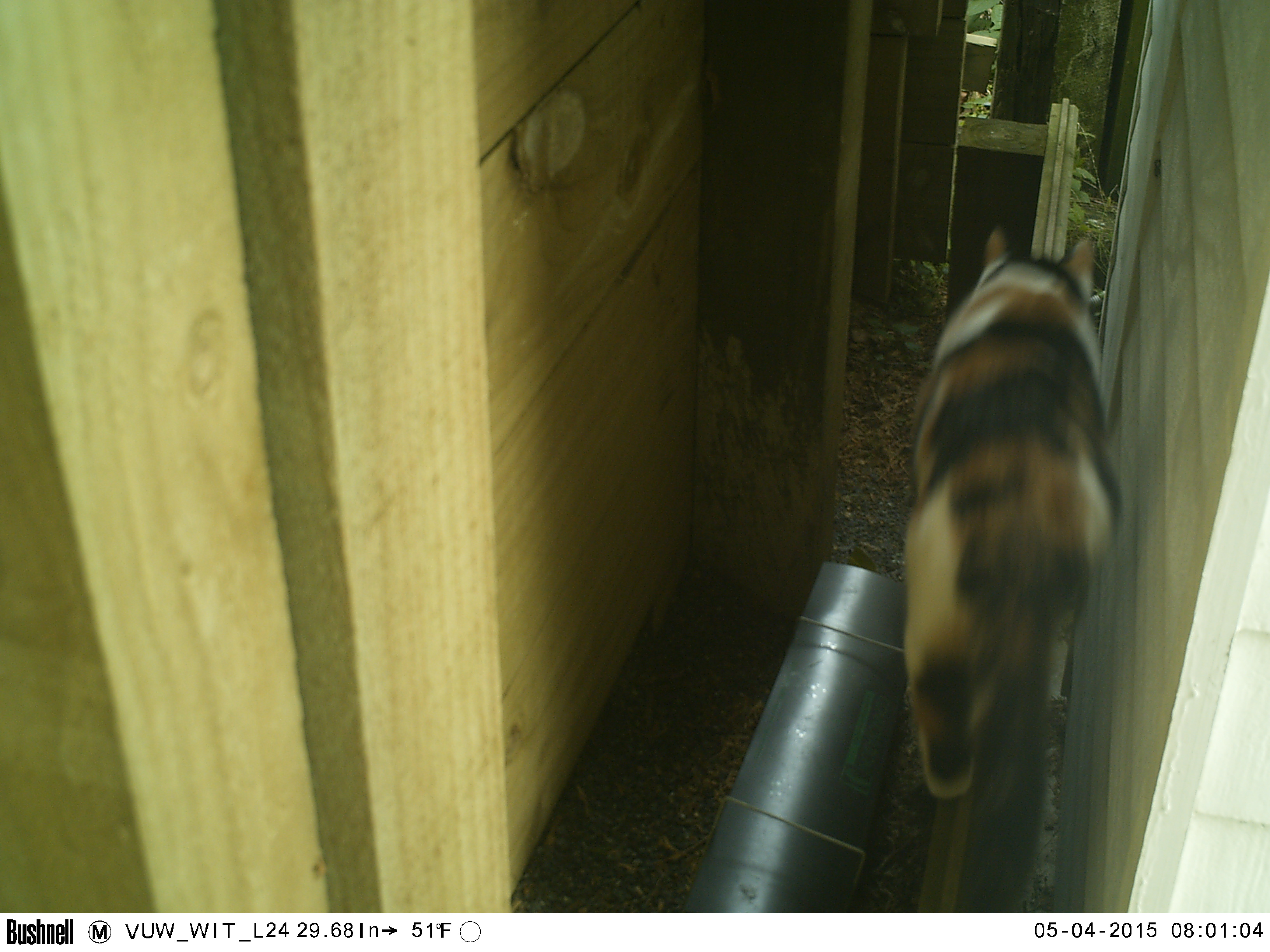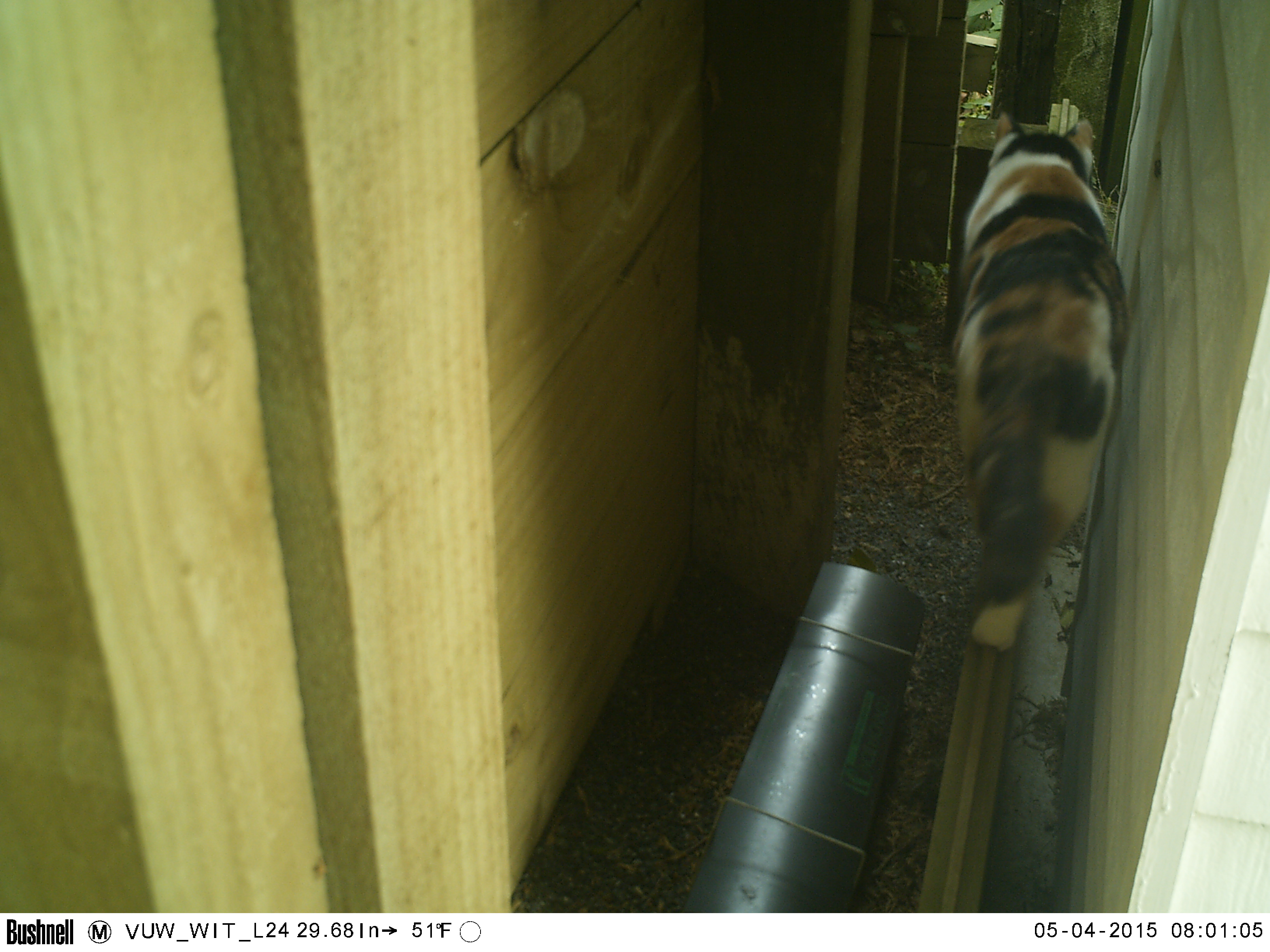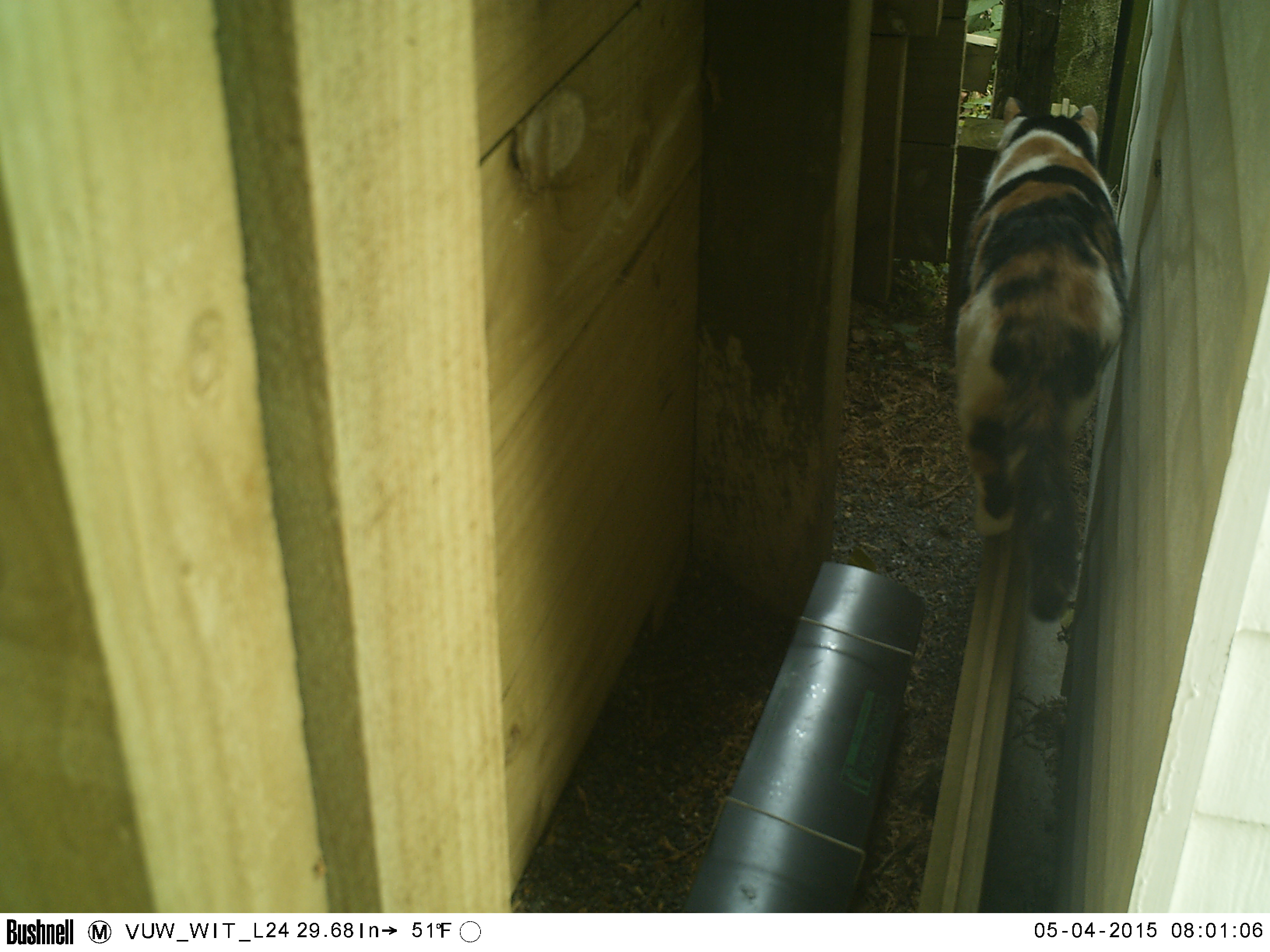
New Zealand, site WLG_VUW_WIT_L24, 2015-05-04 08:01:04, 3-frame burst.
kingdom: Animalia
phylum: Chordata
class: Mammalia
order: Carnivora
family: Felidae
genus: Felis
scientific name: Felis catus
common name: domestic cat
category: cat